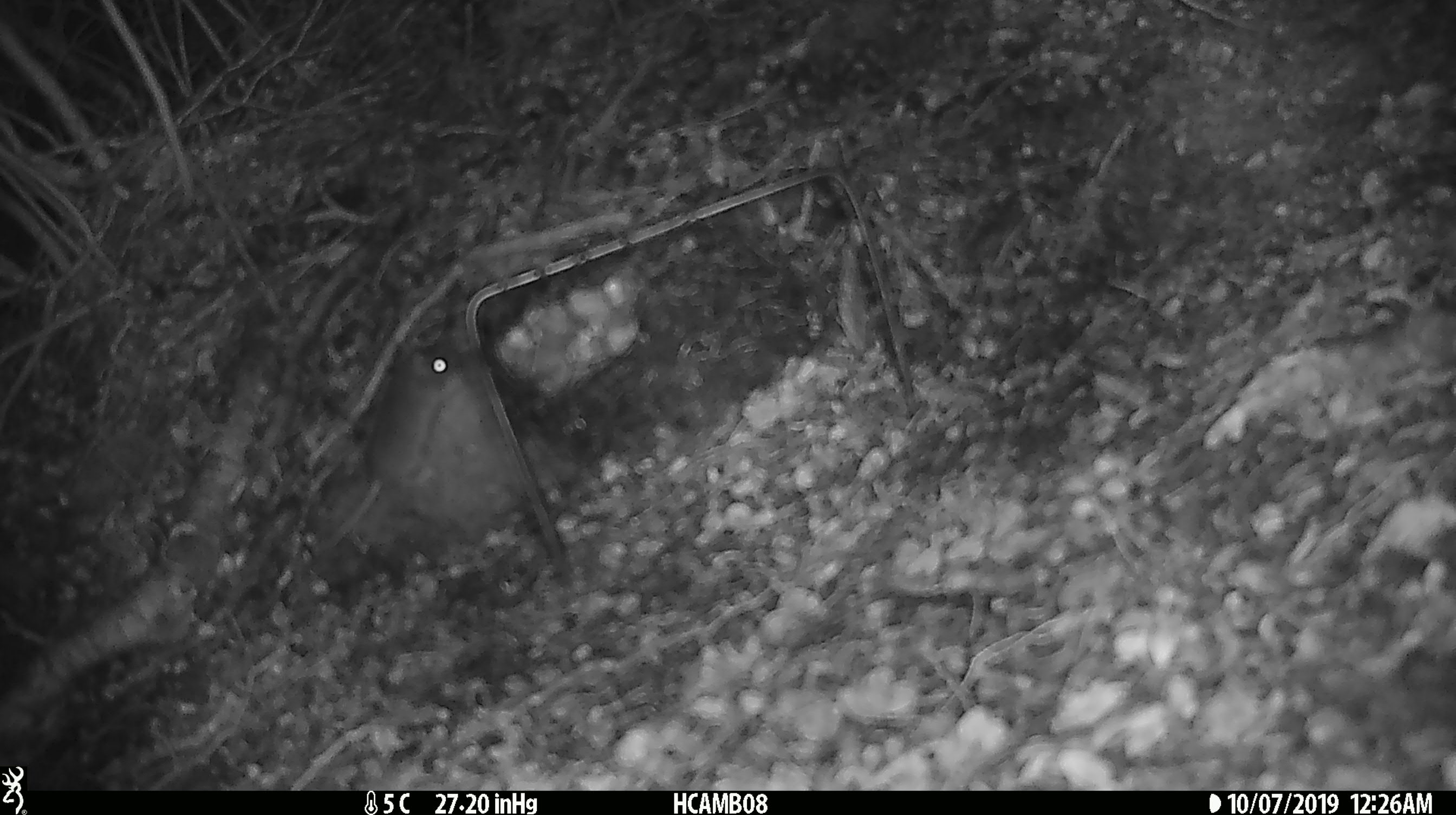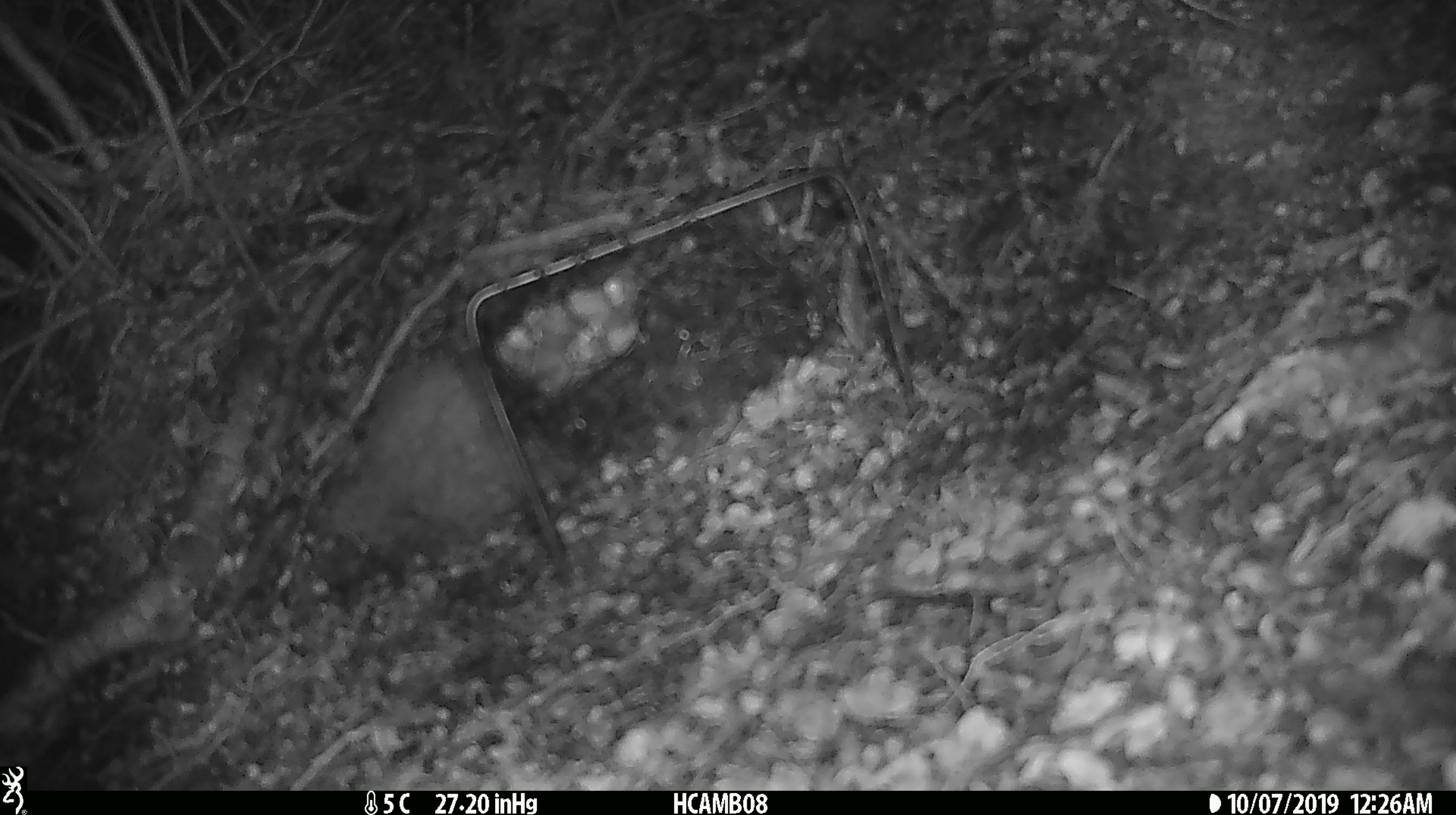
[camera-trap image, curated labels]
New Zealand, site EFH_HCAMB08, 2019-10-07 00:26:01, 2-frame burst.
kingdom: Animalia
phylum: Chordata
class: Mammalia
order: Rodentia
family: Muridae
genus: Mus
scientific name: Mus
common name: mouse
Mouse (Mus).